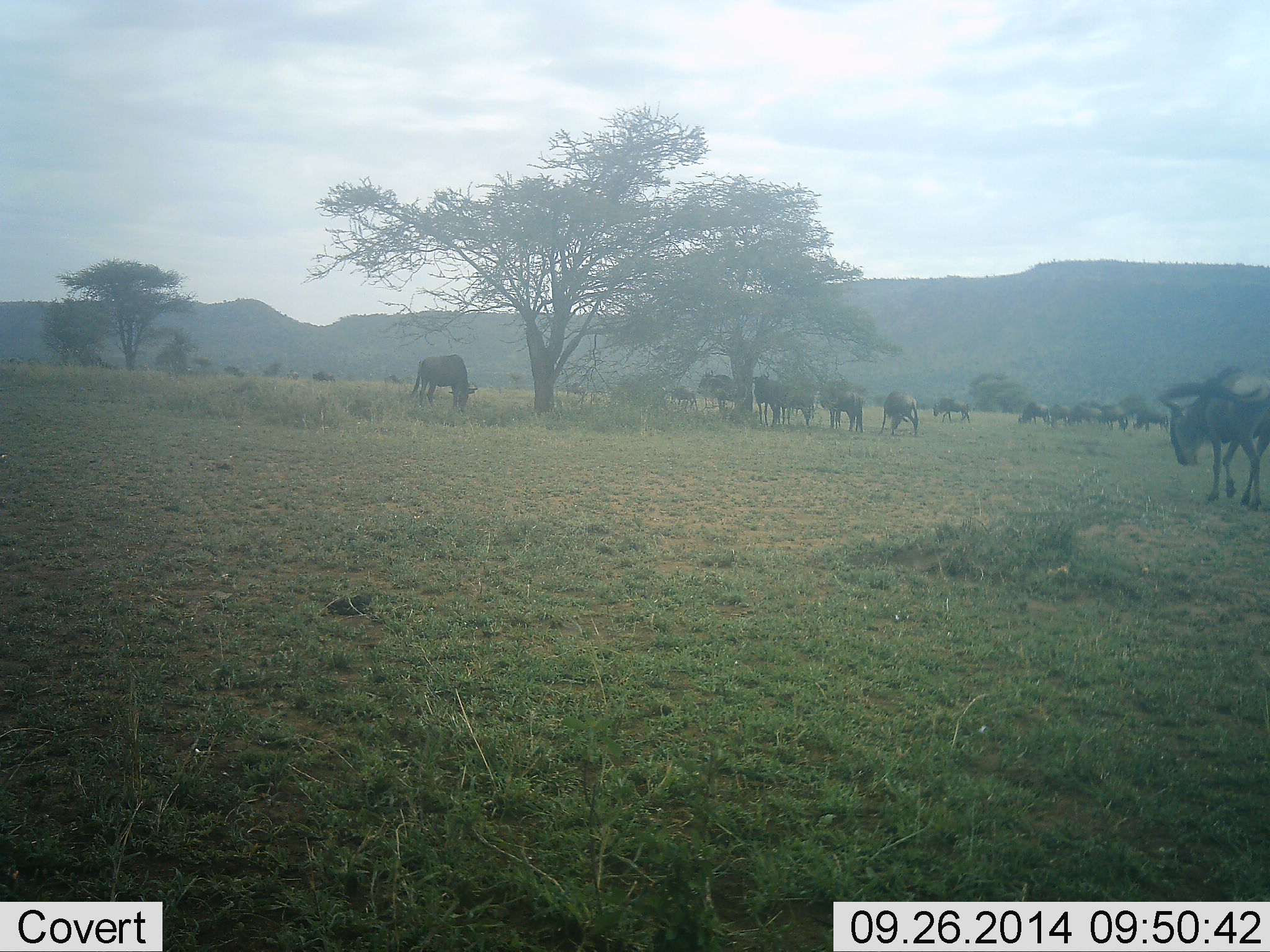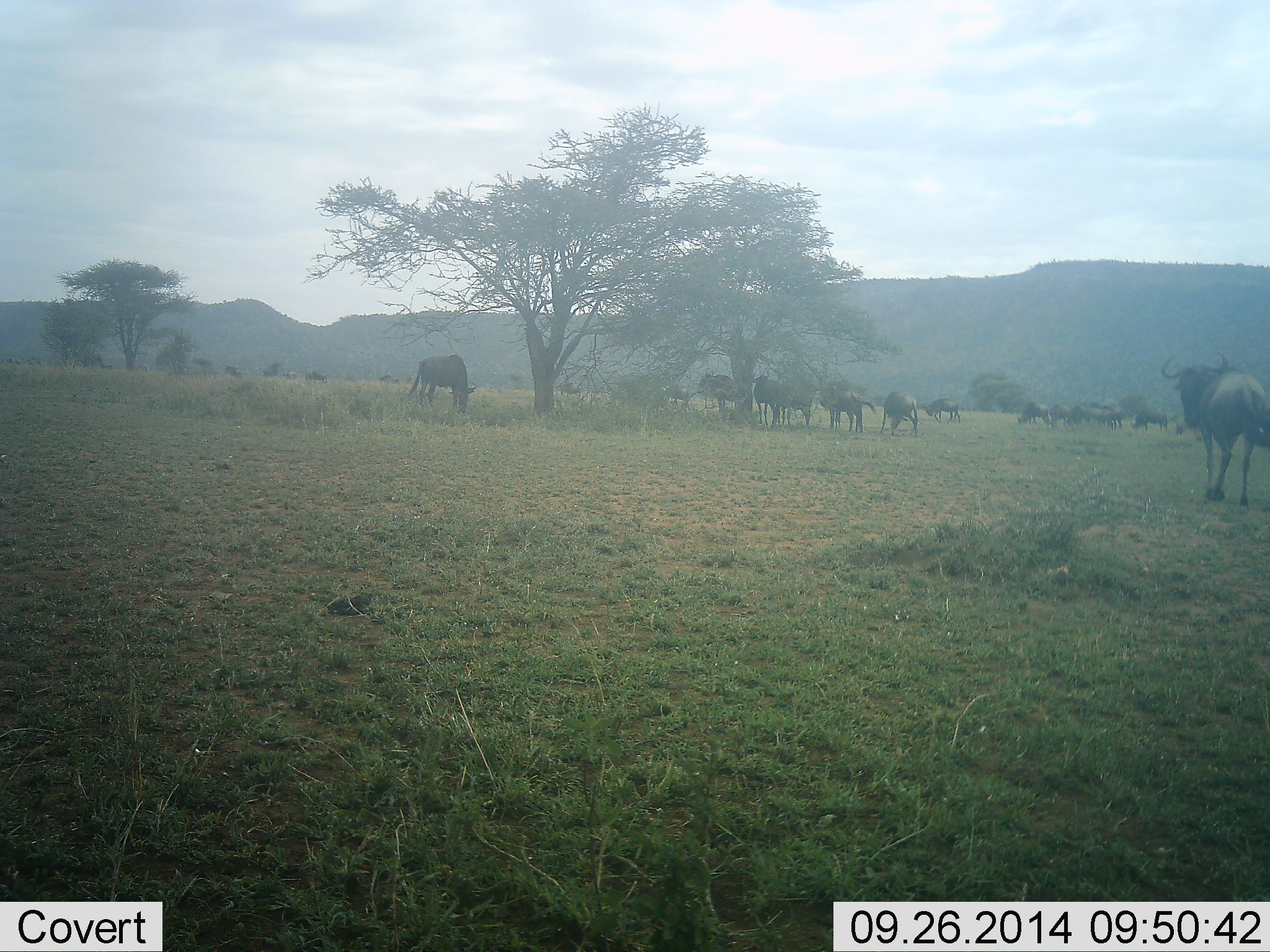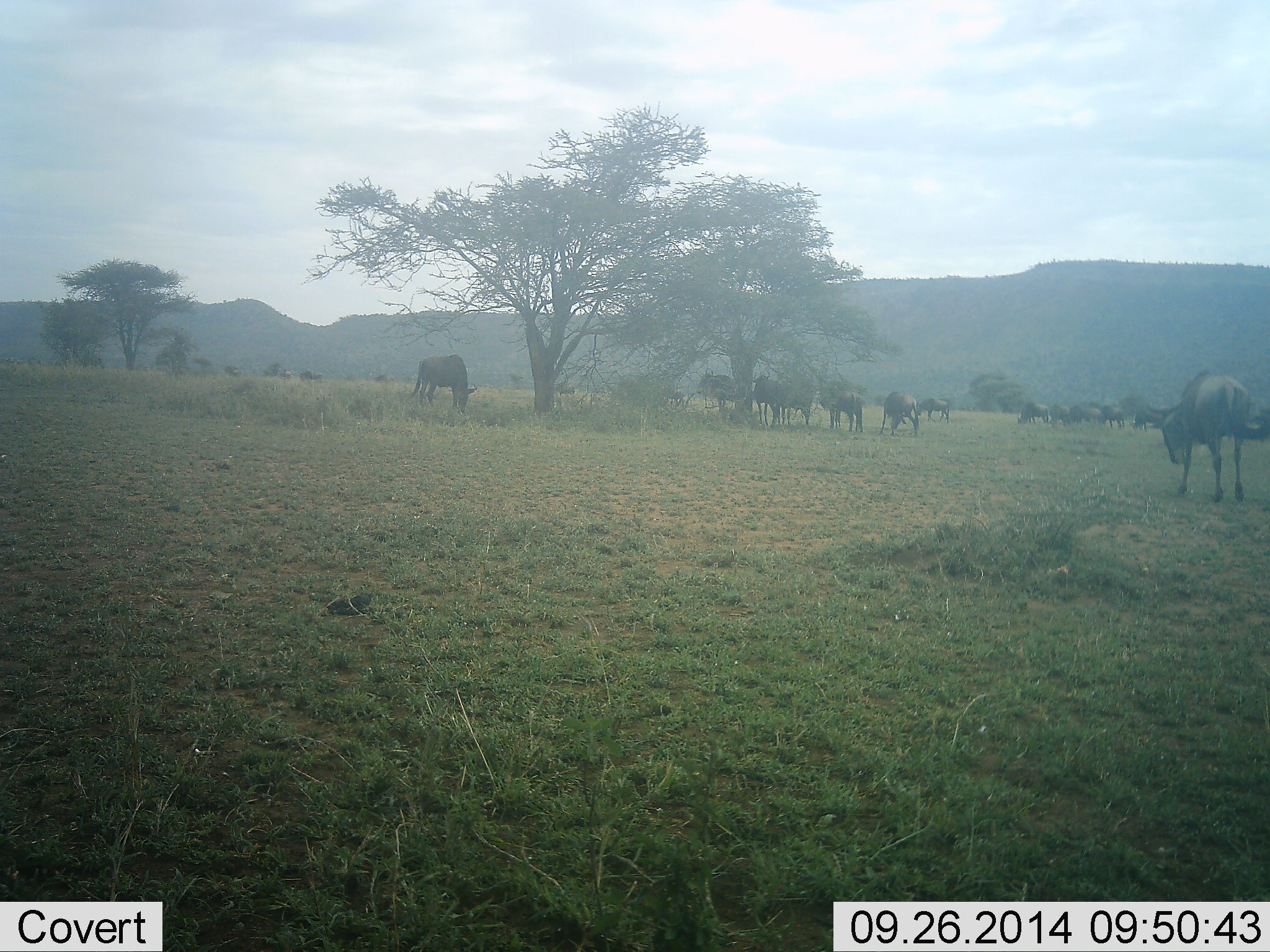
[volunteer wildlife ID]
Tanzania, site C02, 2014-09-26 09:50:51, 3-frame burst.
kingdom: Animalia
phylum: Chordata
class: Mammalia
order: Artiodactyla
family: Bovidae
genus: Connochaetes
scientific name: Connochaetes taurinus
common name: blue wildebeest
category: wildebeest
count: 11-50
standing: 60%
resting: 10%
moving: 70%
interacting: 30%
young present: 0%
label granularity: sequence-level